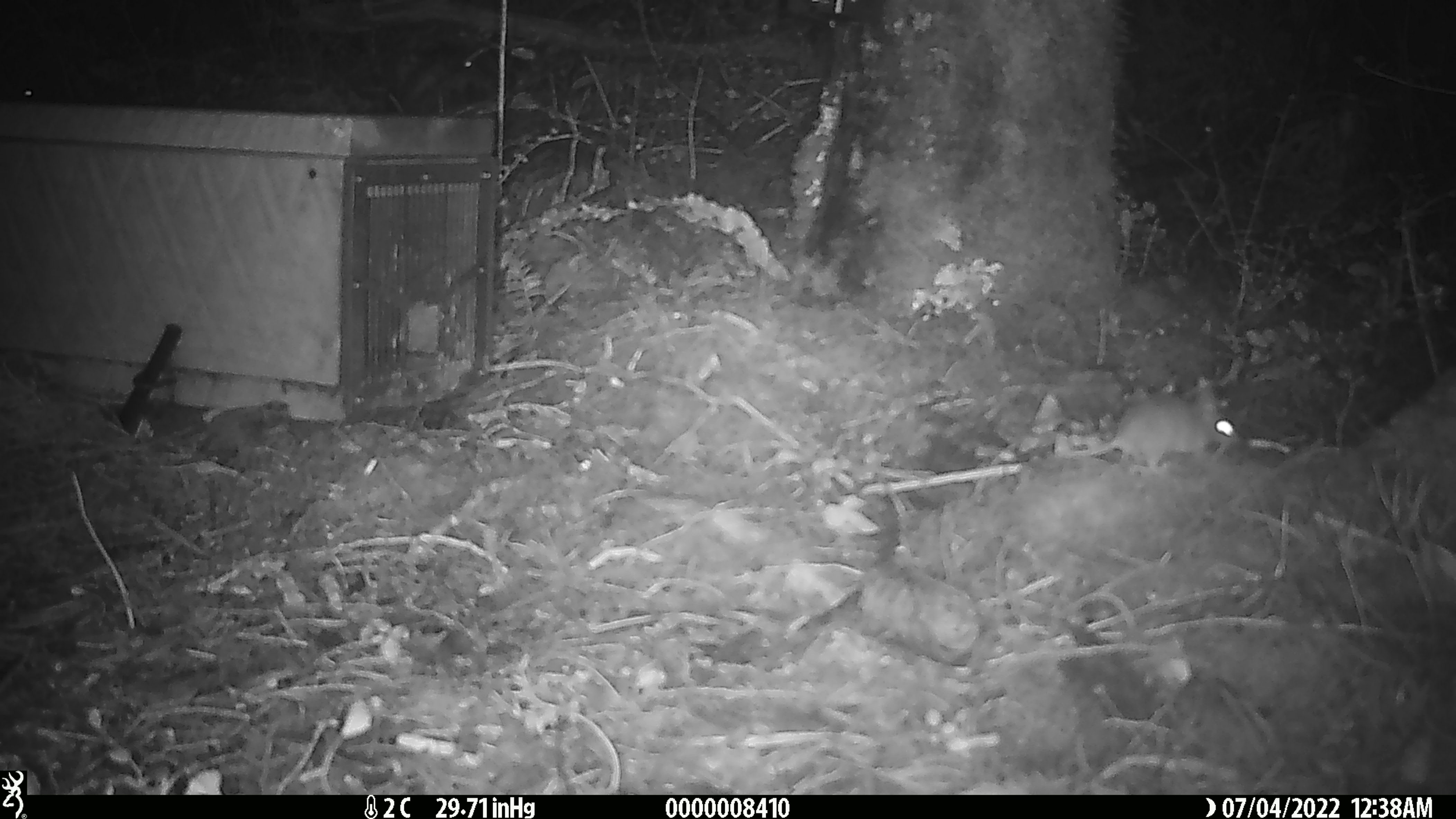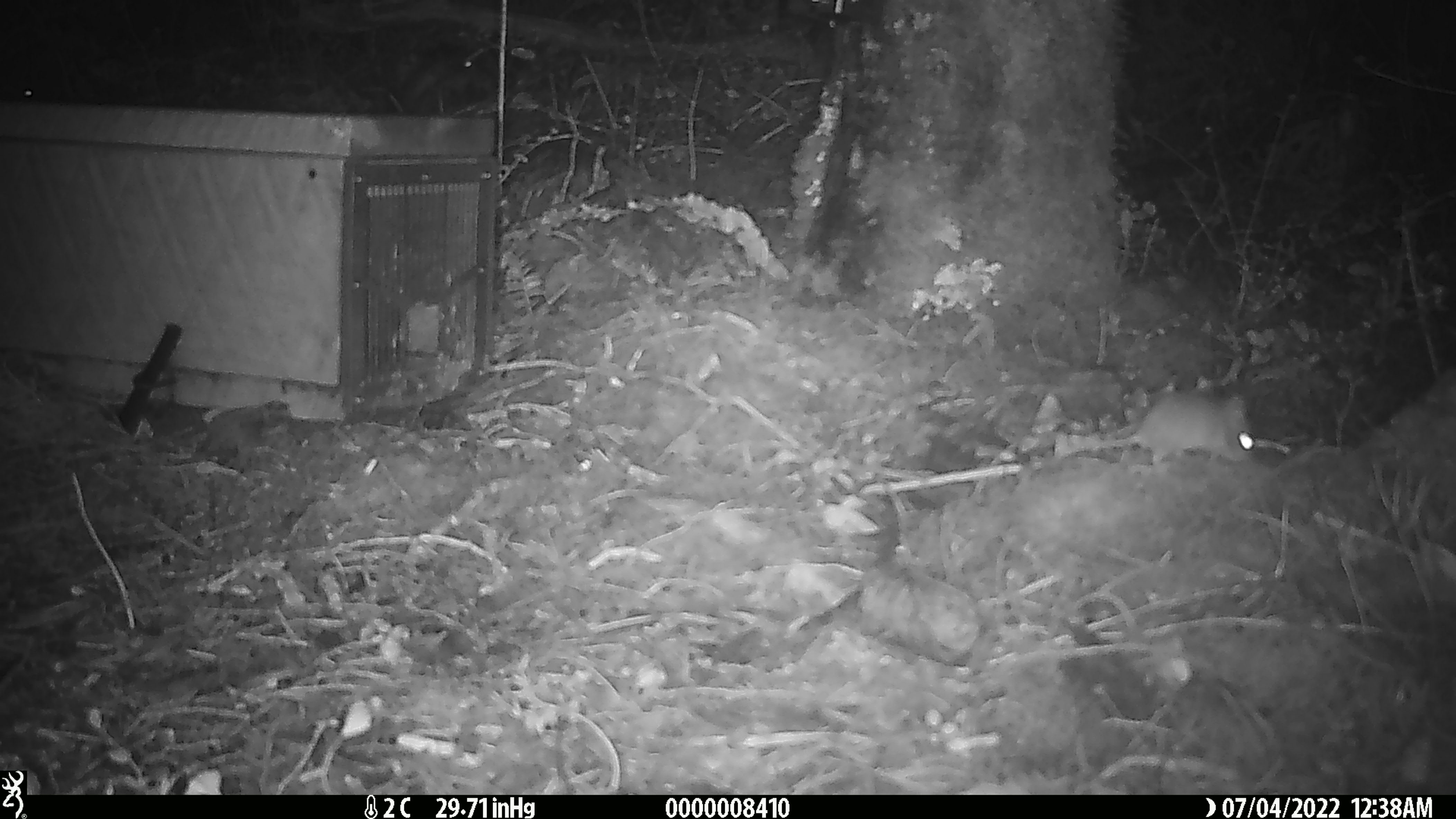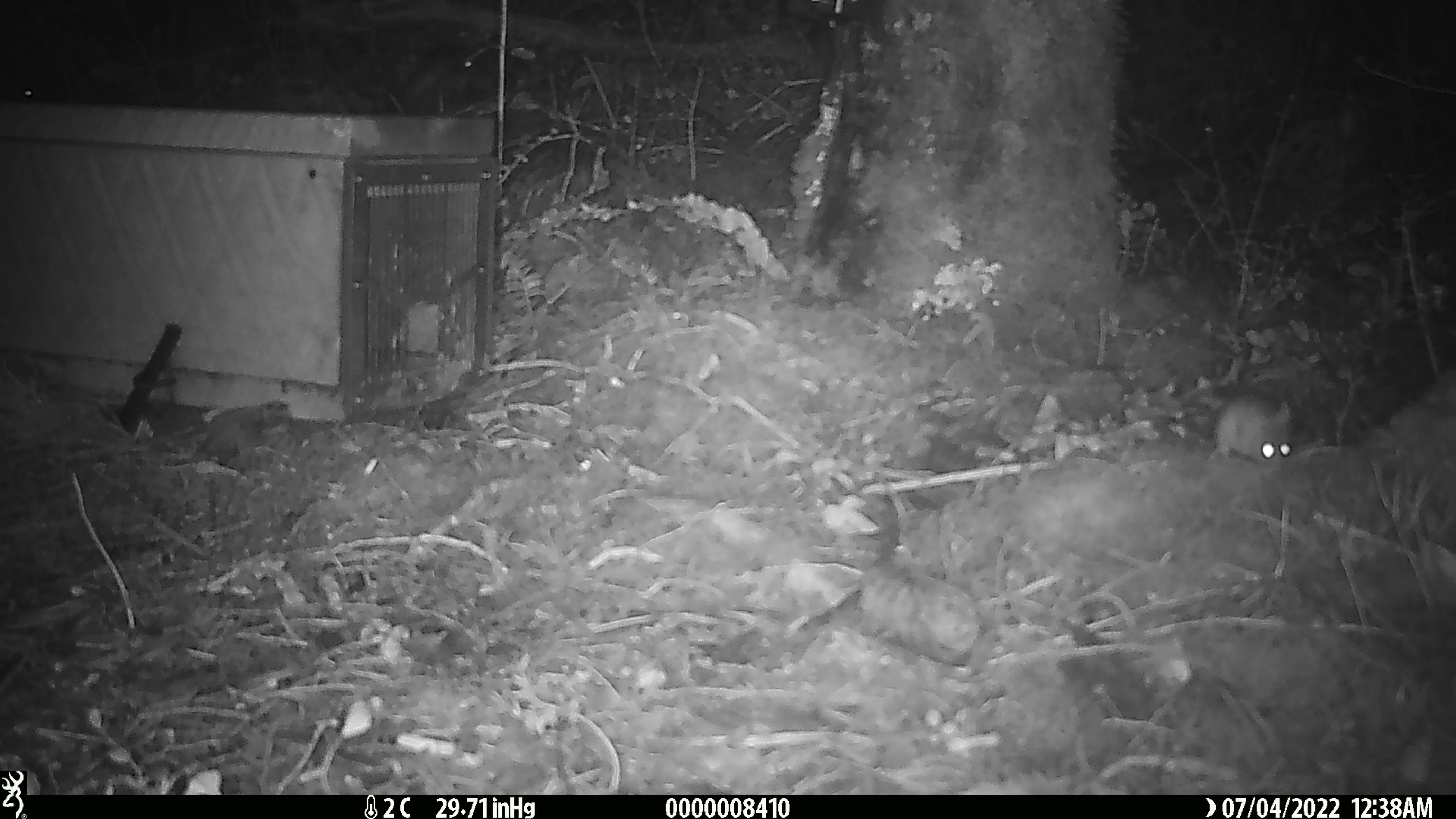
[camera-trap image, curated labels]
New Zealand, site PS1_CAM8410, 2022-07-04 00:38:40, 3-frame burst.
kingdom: Animalia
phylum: Chordata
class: Mammalia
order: Rodentia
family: Muridae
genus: Mus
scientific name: Mus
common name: mouse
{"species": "mouse (Mus)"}